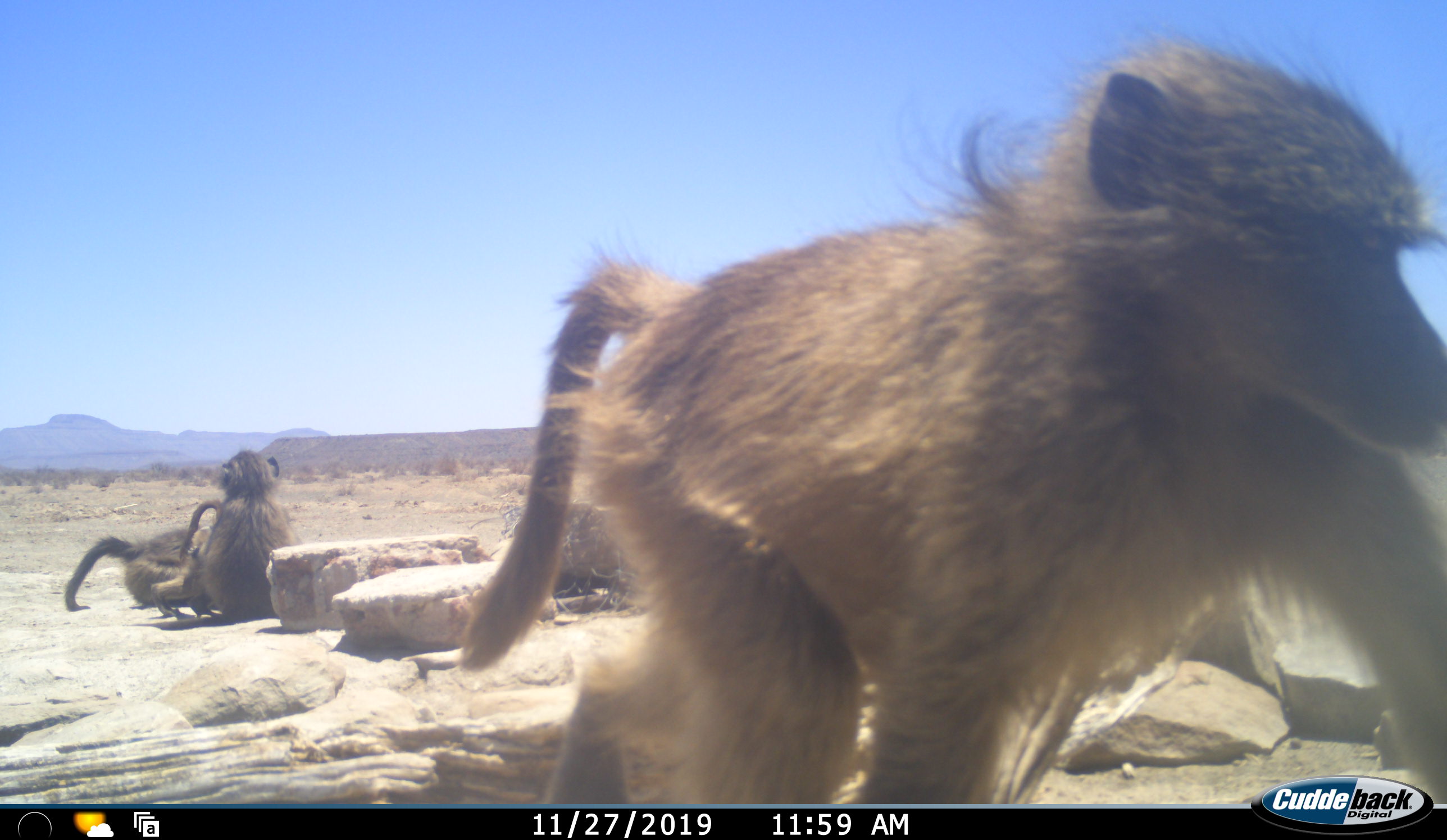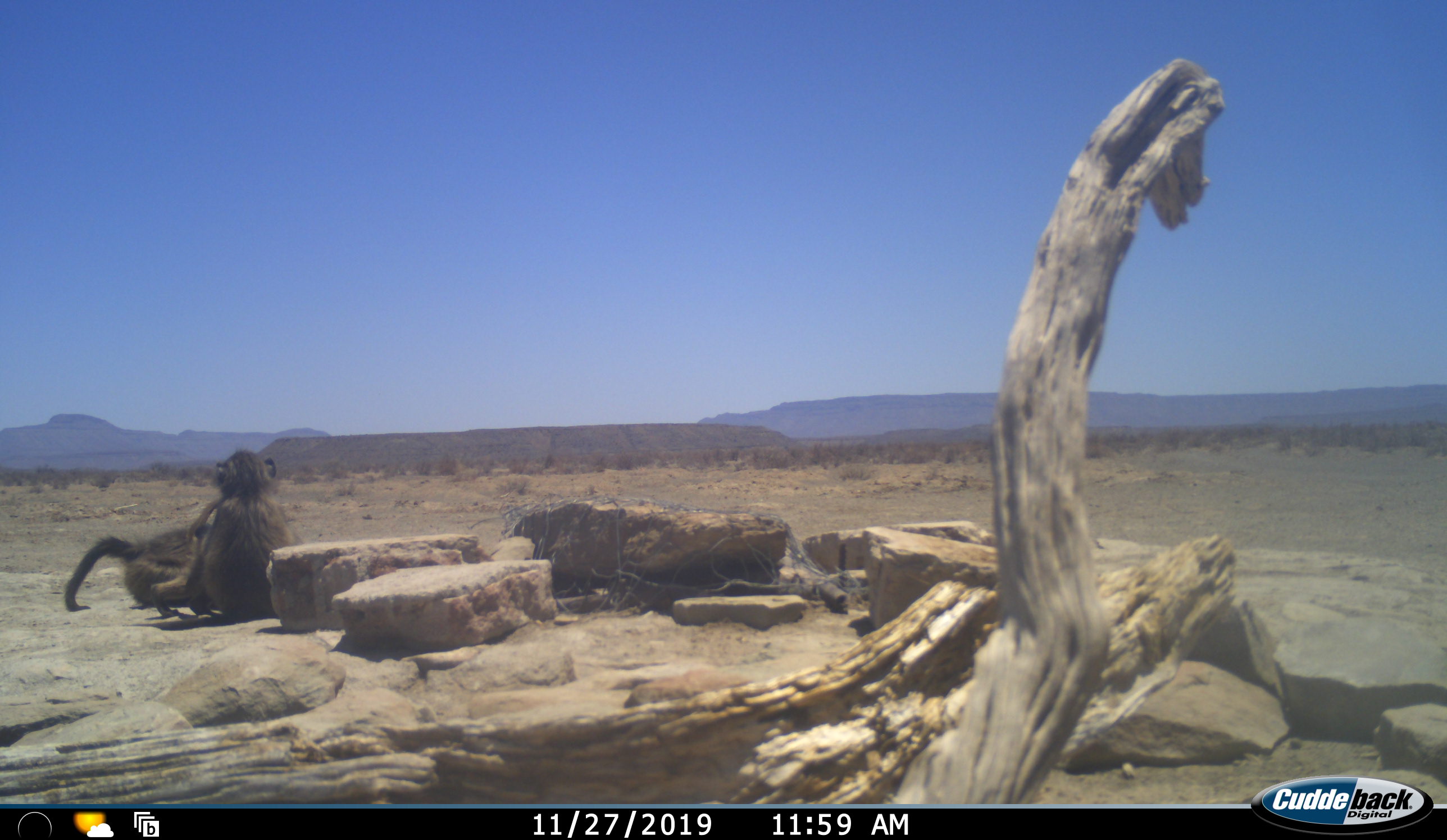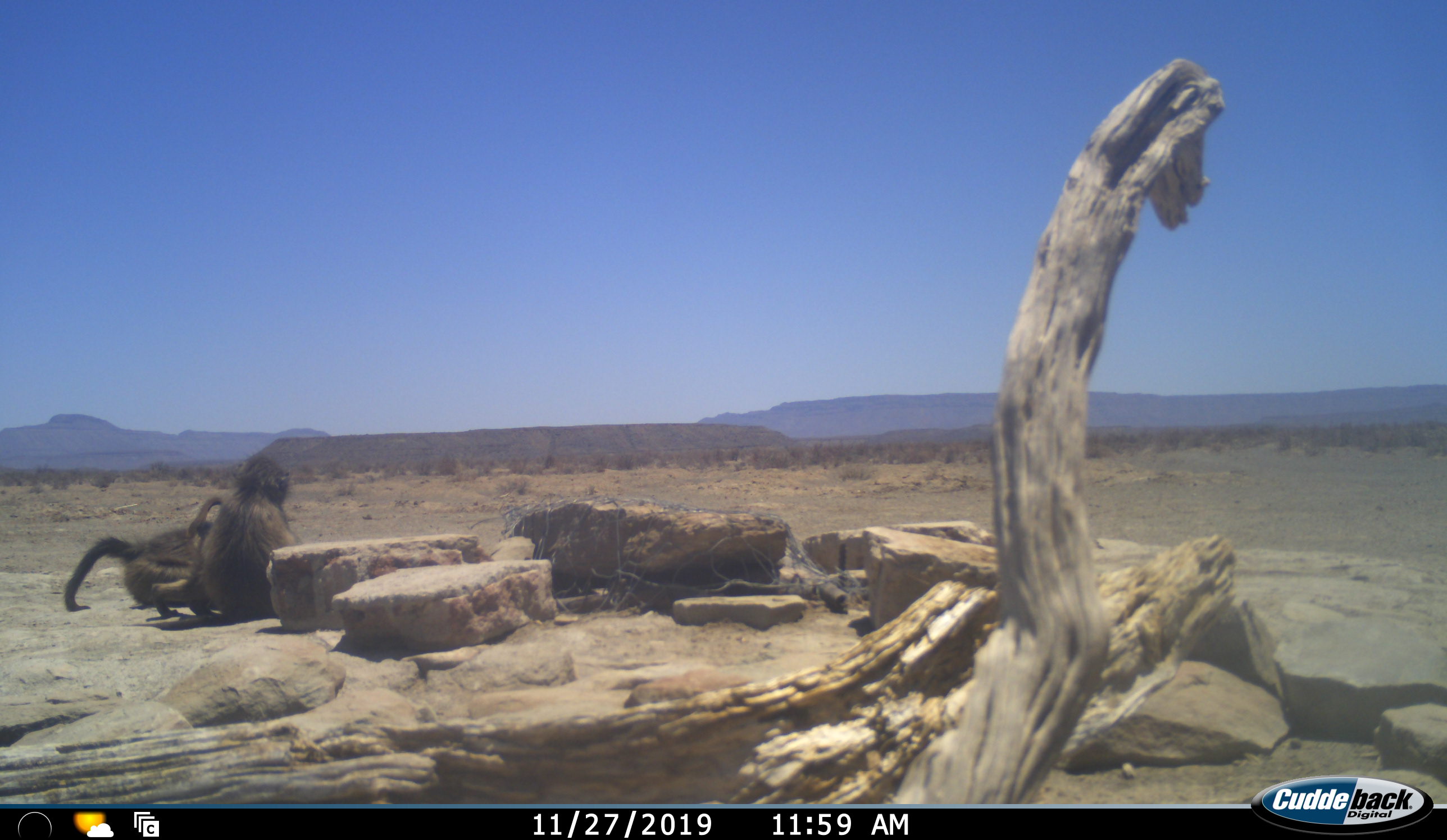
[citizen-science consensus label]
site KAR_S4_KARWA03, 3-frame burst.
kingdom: Animalia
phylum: Chordata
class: Mammalia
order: Primates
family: Cercopithecidae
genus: Papio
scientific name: Papio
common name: baboon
Baboon (Papio), count 3. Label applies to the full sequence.